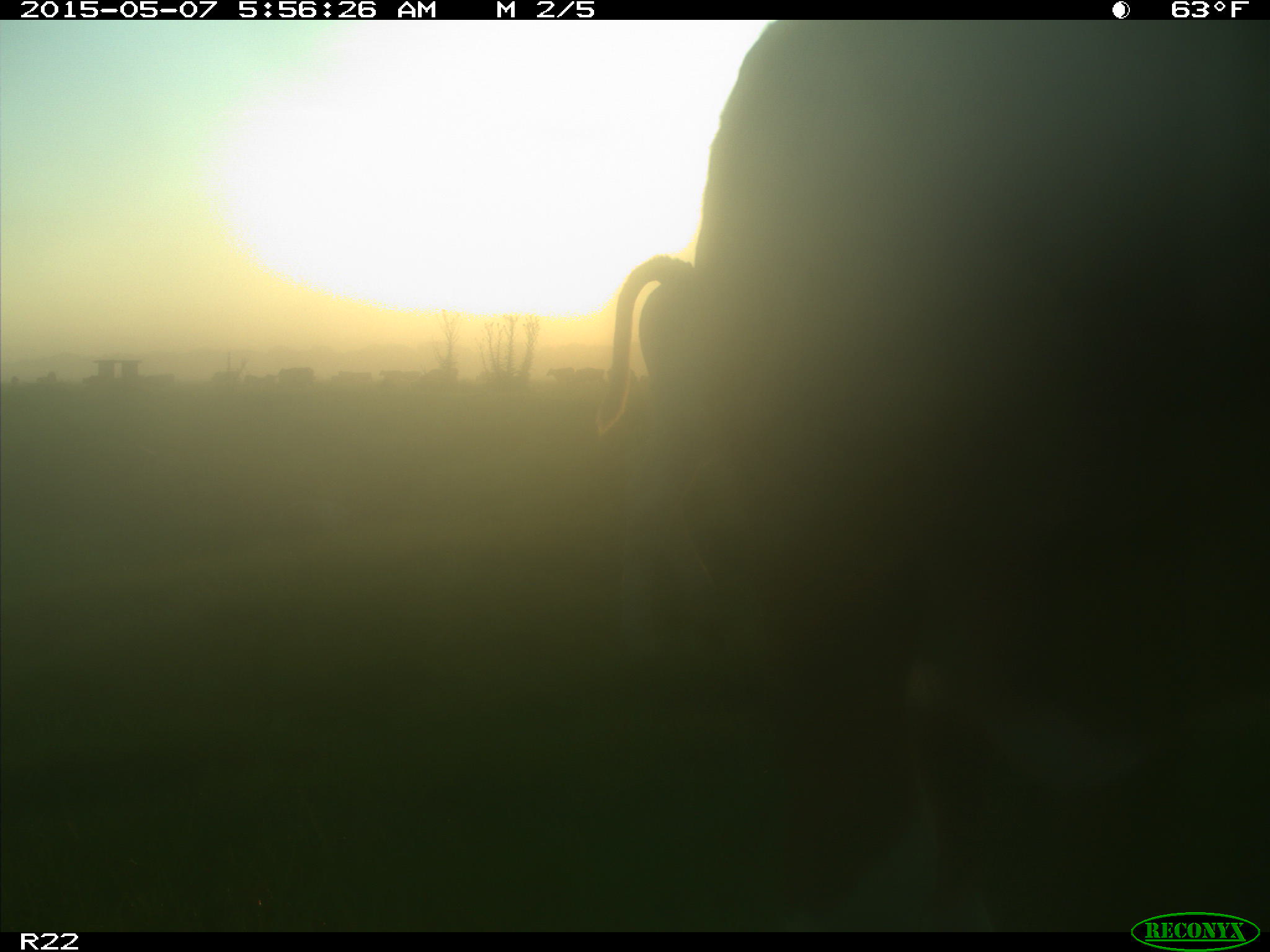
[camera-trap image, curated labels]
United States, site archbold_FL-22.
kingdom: Animalia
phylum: Chordata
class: Mammalia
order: Artiodactyla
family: Bovidae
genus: Bos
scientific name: Bos taurus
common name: domestic cow